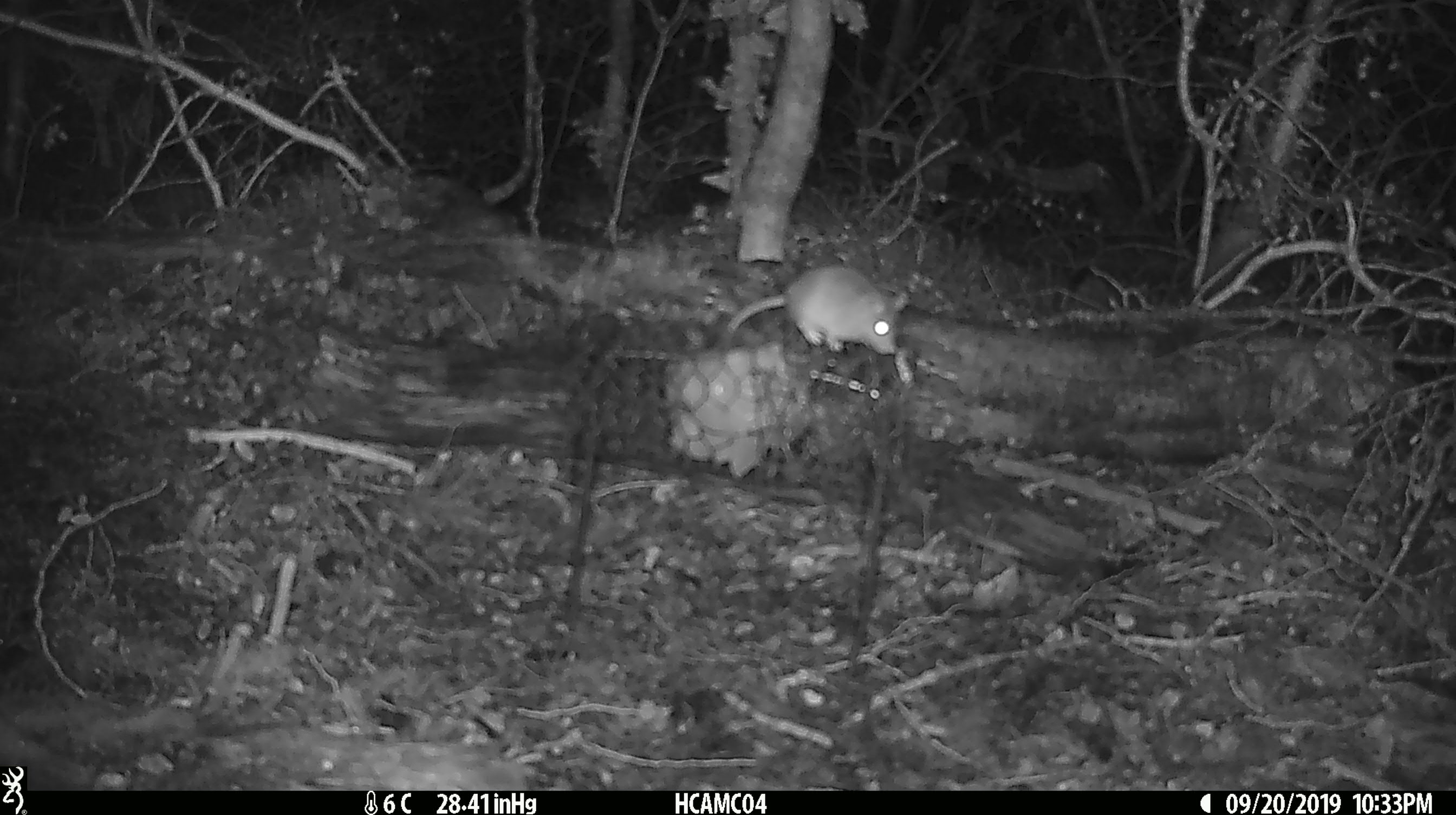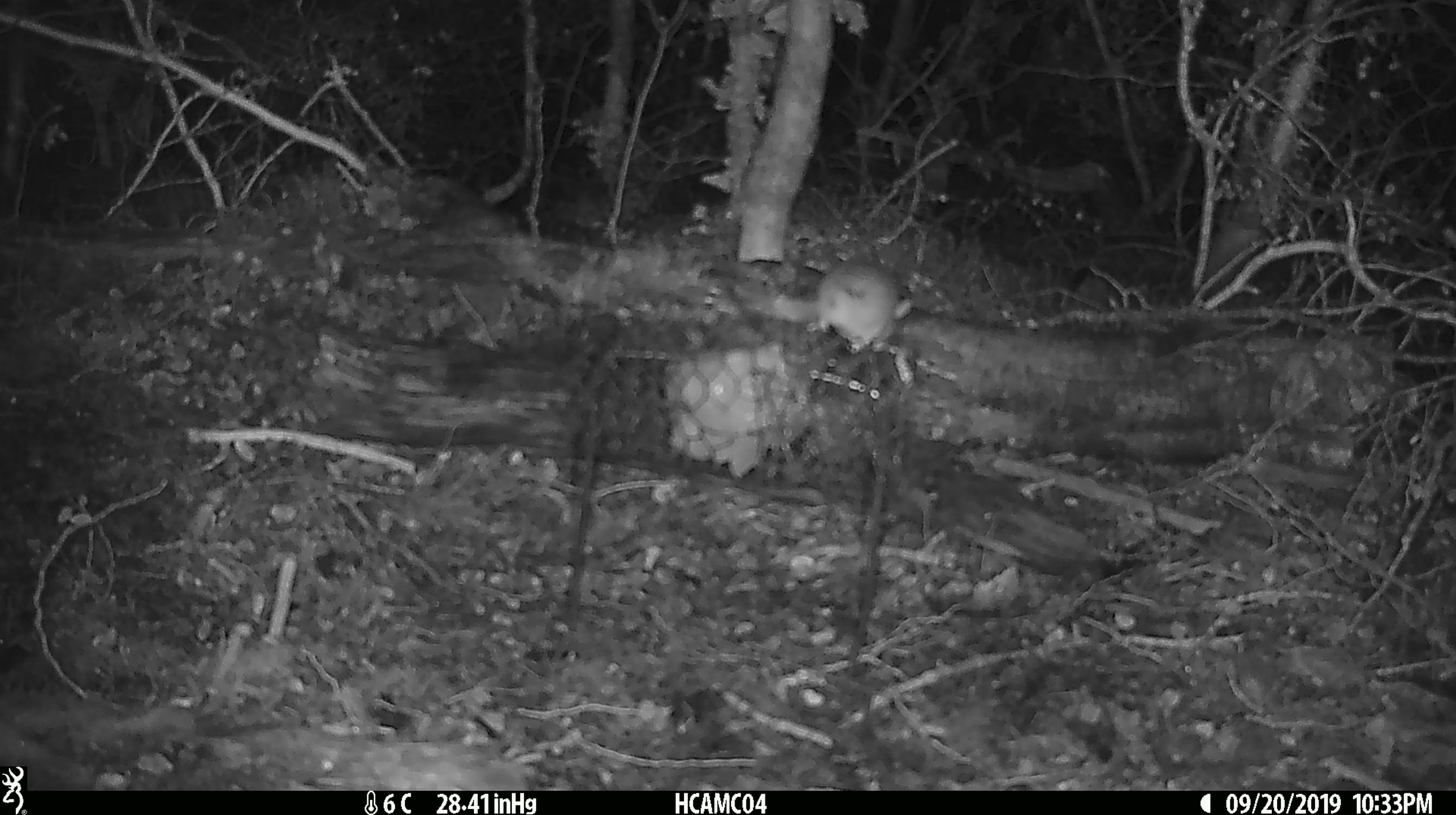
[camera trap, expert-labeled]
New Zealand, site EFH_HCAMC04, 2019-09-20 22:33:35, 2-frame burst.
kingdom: Animalia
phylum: Chordata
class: Mammalia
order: Rodentia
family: Muridae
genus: Mus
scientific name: Mus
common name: mouse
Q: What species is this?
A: Mouse (Mus).